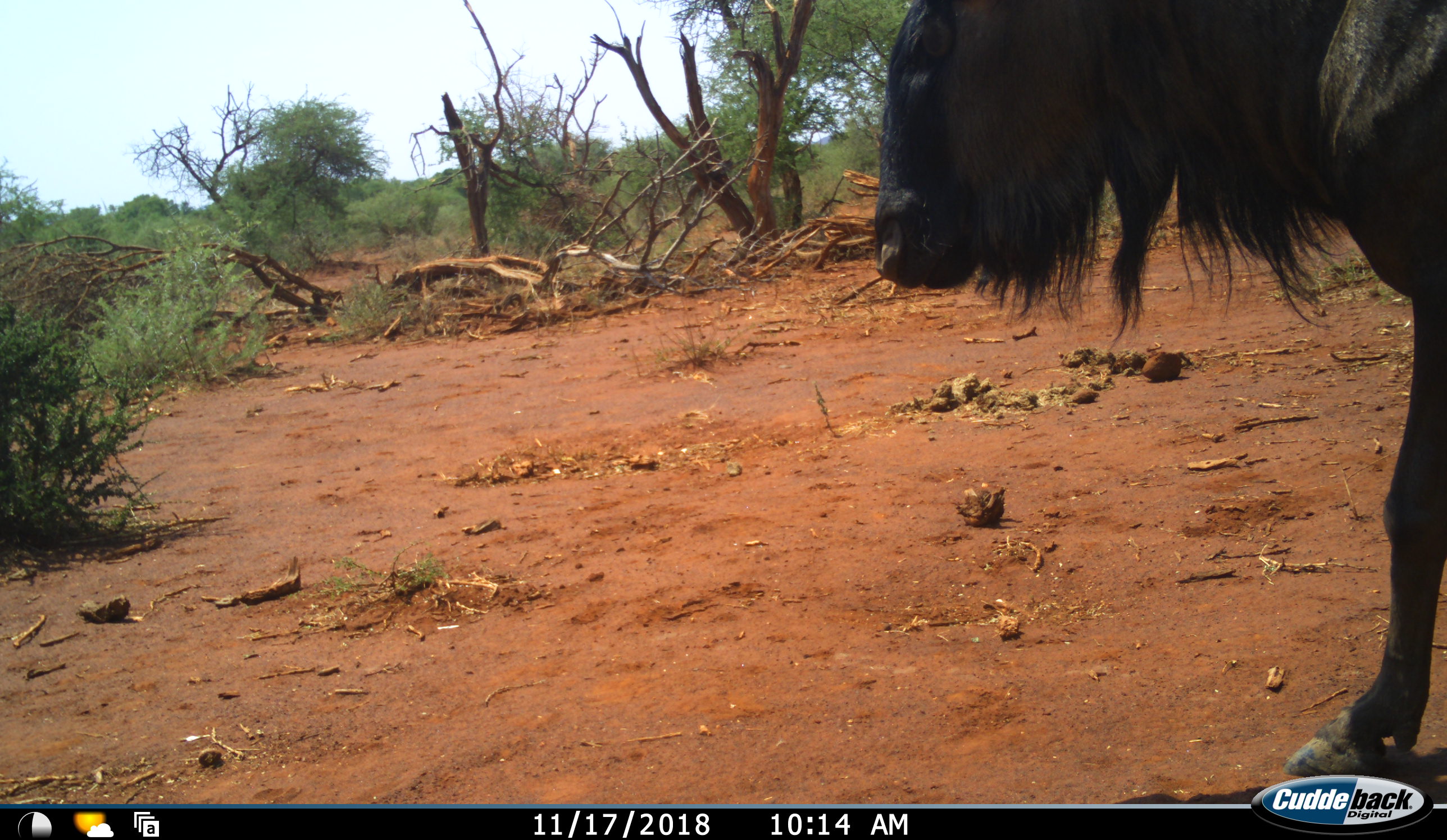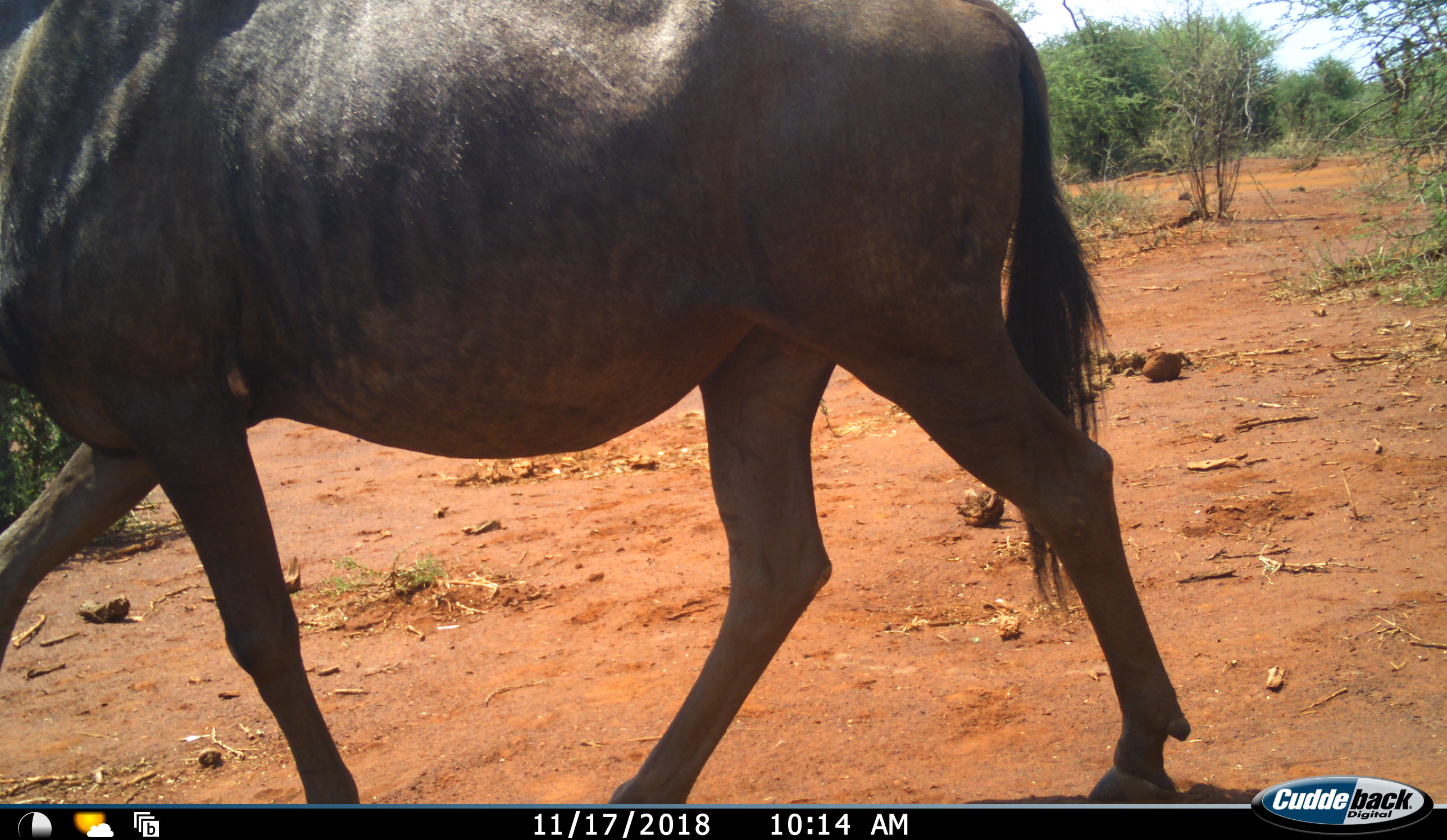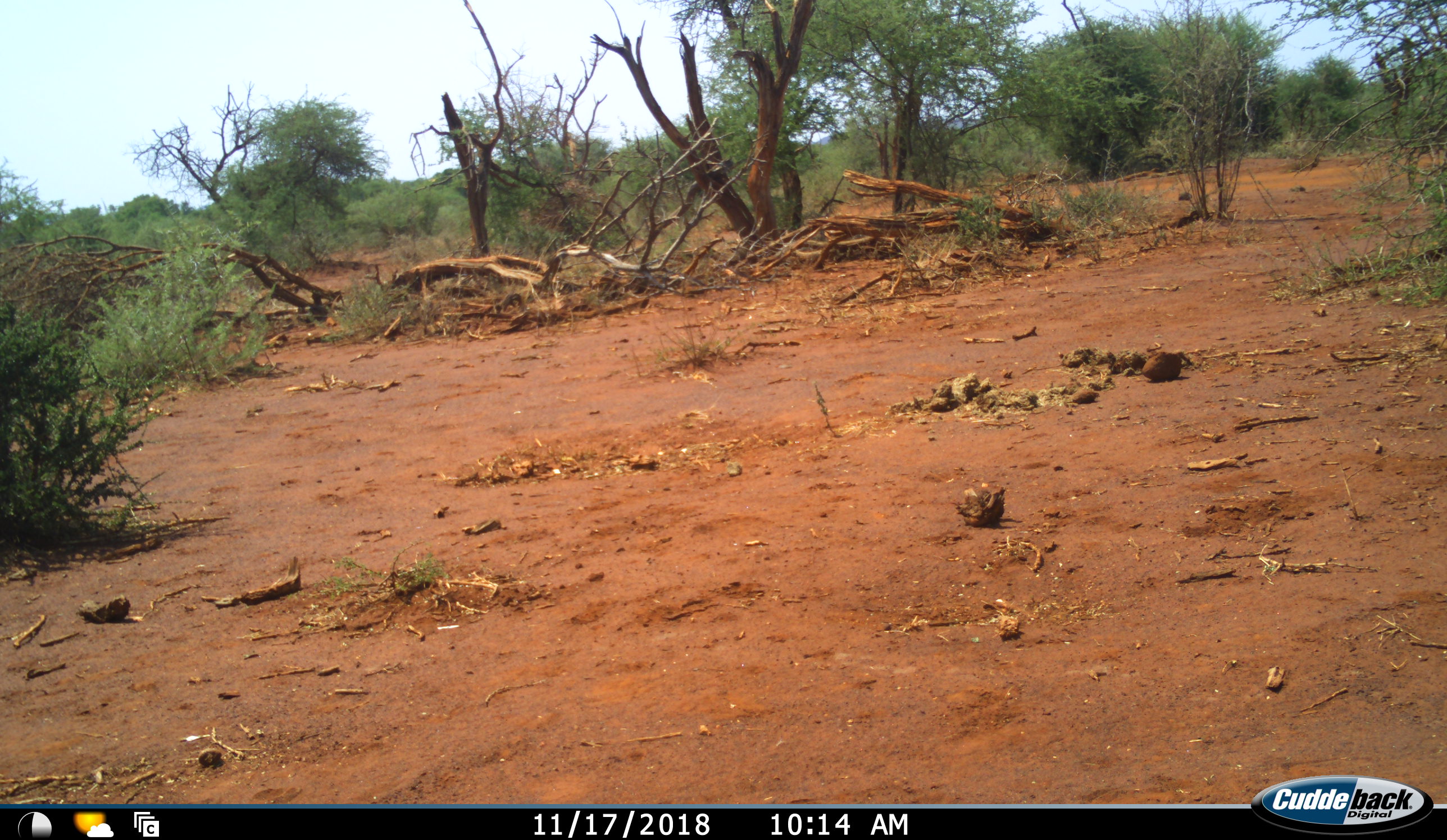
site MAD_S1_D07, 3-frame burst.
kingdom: Animalia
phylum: Chordata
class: Mammalia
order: Artiodactyla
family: Bovidae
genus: Connochaetes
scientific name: Connochaetes taurinus taurinus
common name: blue wildebeest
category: wildebeestblue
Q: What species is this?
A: Wildebeestblue (blue wildebeest) (Connochaetes taurinus taurinus).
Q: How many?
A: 1.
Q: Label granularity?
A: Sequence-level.